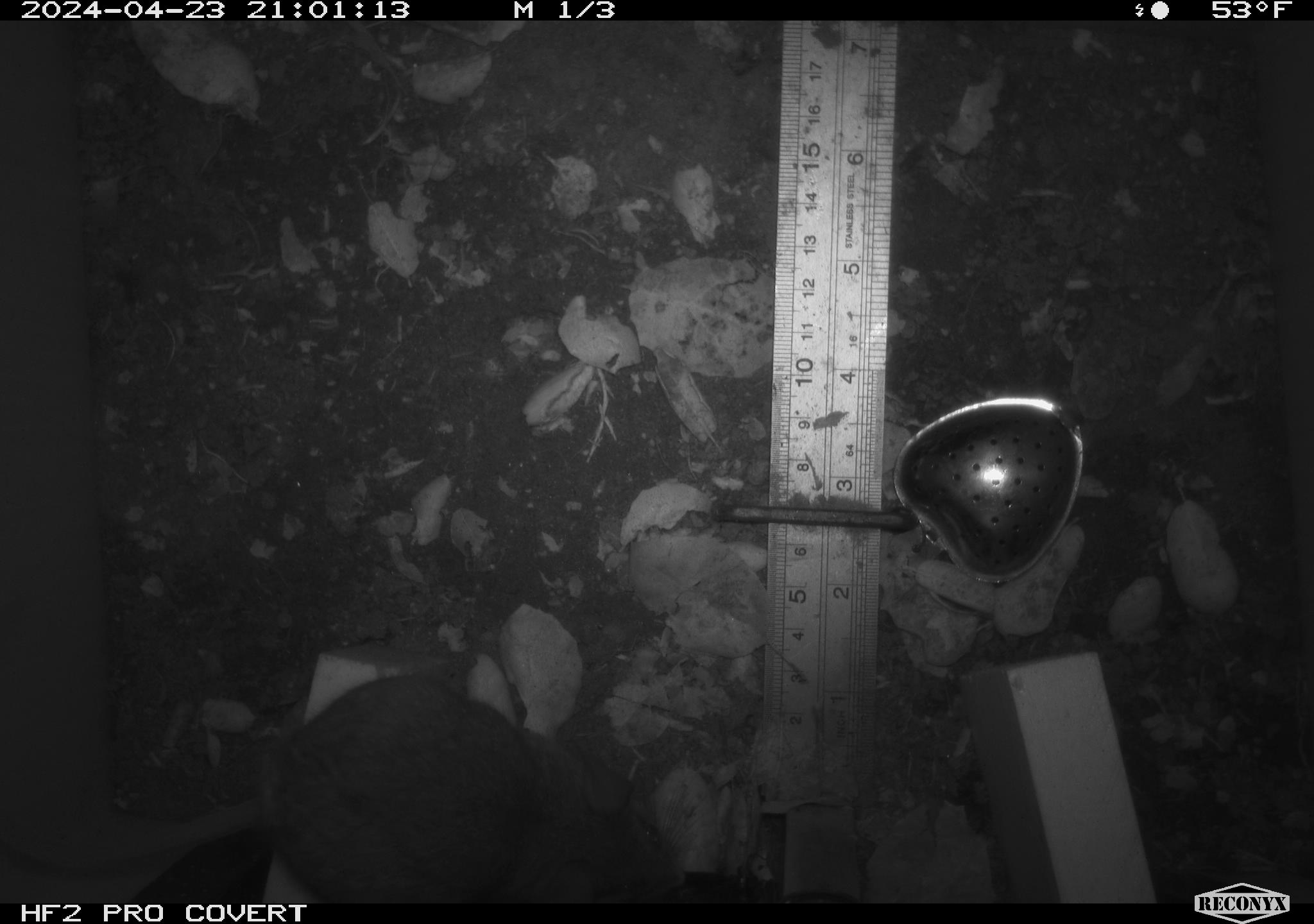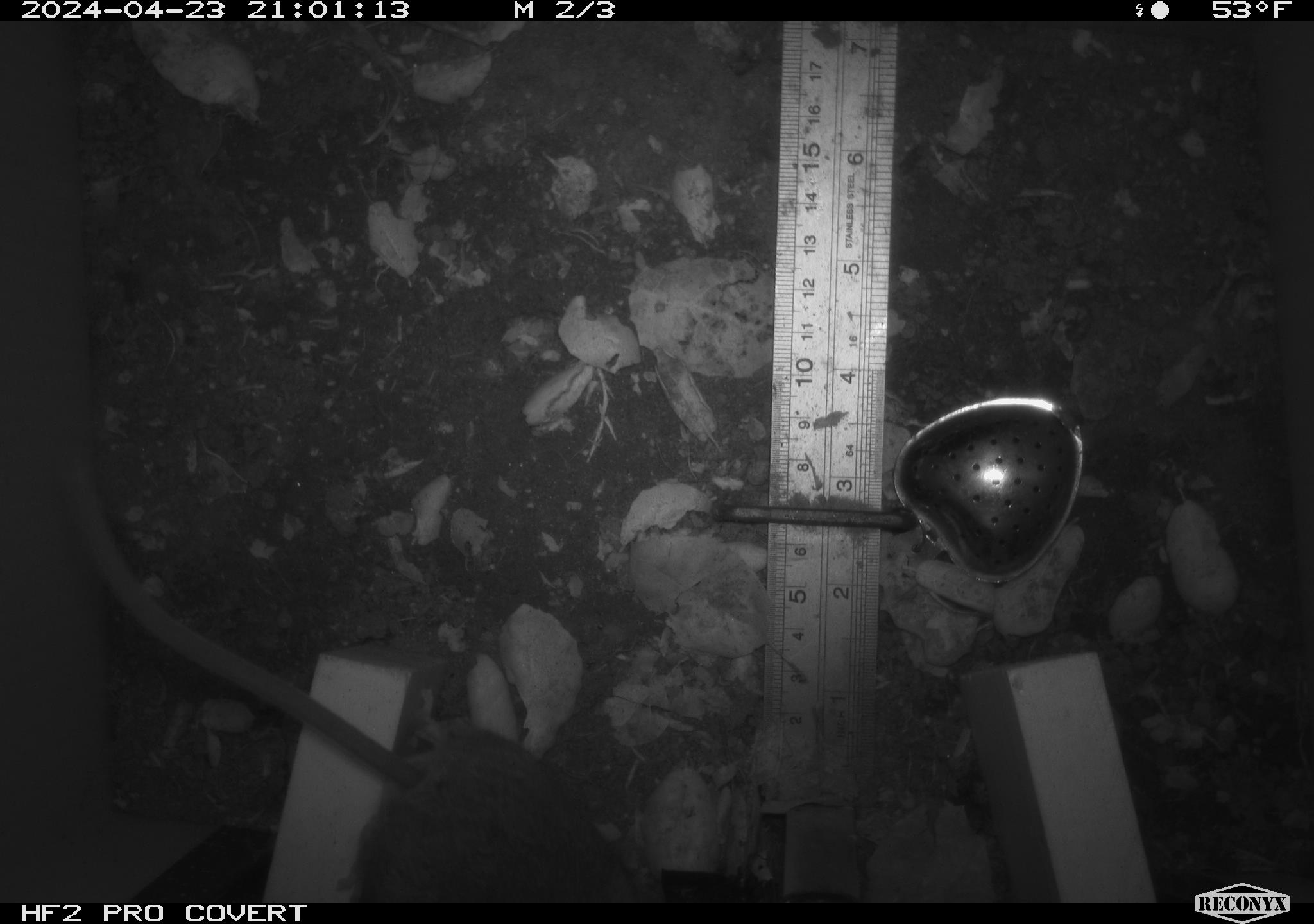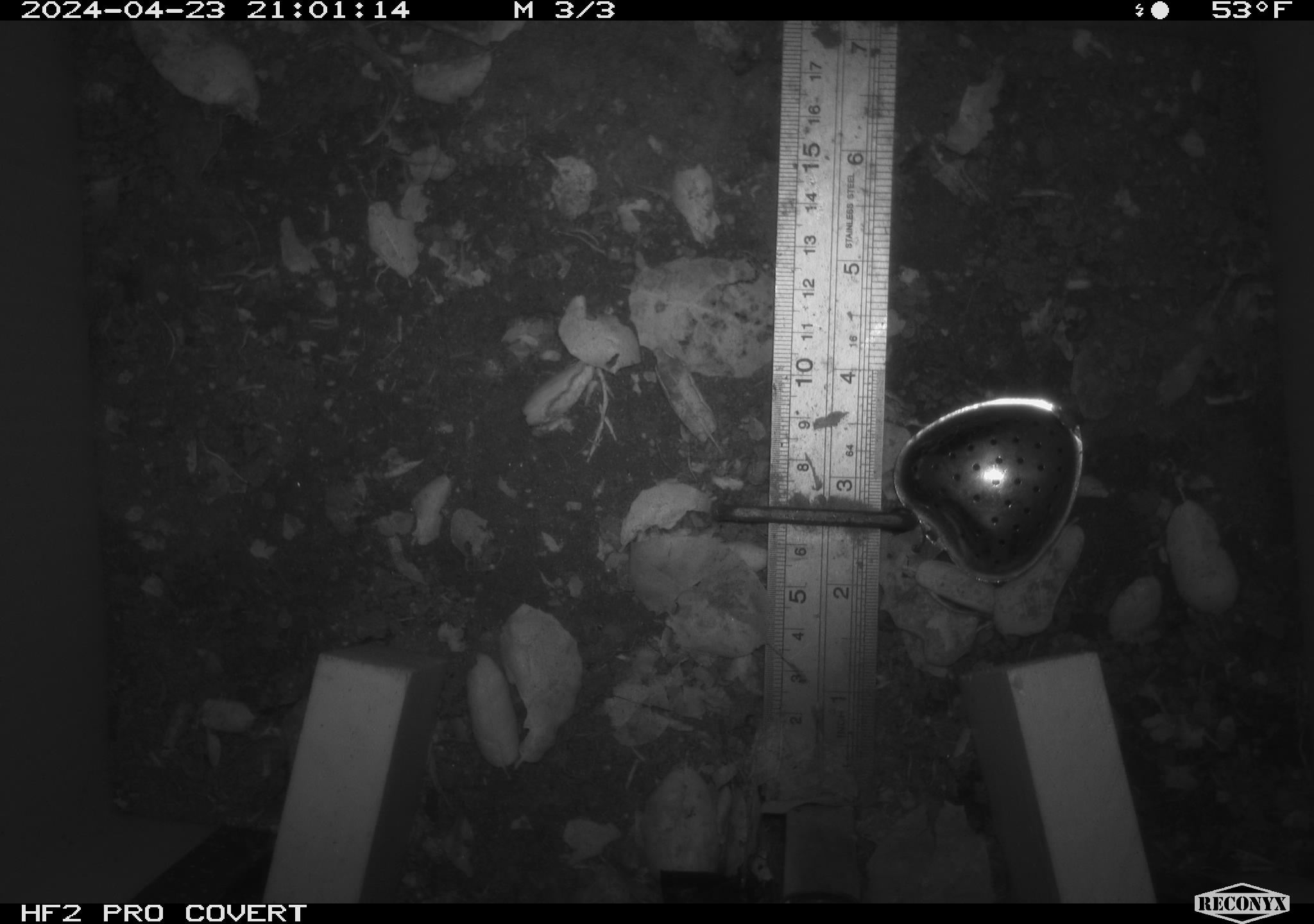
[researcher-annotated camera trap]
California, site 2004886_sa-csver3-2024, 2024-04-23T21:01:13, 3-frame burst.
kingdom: Animalia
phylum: Chordata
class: Mammalia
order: Rodentia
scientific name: Rodentia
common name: rodent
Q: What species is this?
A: Rodent (Rodentia).